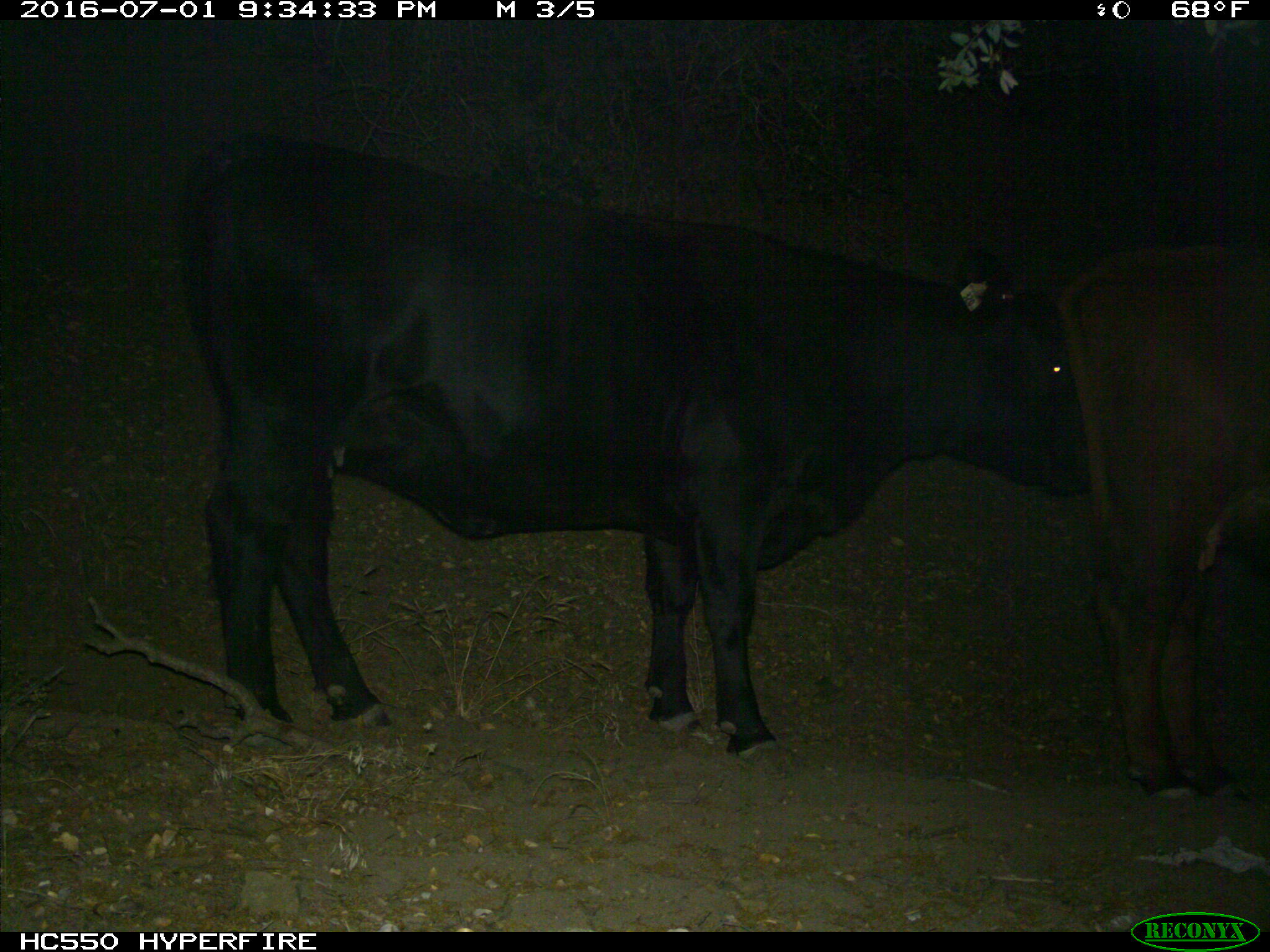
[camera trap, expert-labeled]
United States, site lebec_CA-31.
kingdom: Animalia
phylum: Chordata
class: Mammalia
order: Artiodactyla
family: Bovidae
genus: Bos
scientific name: Bos taurus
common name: domestic cow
Bos taurus (domestic cow).